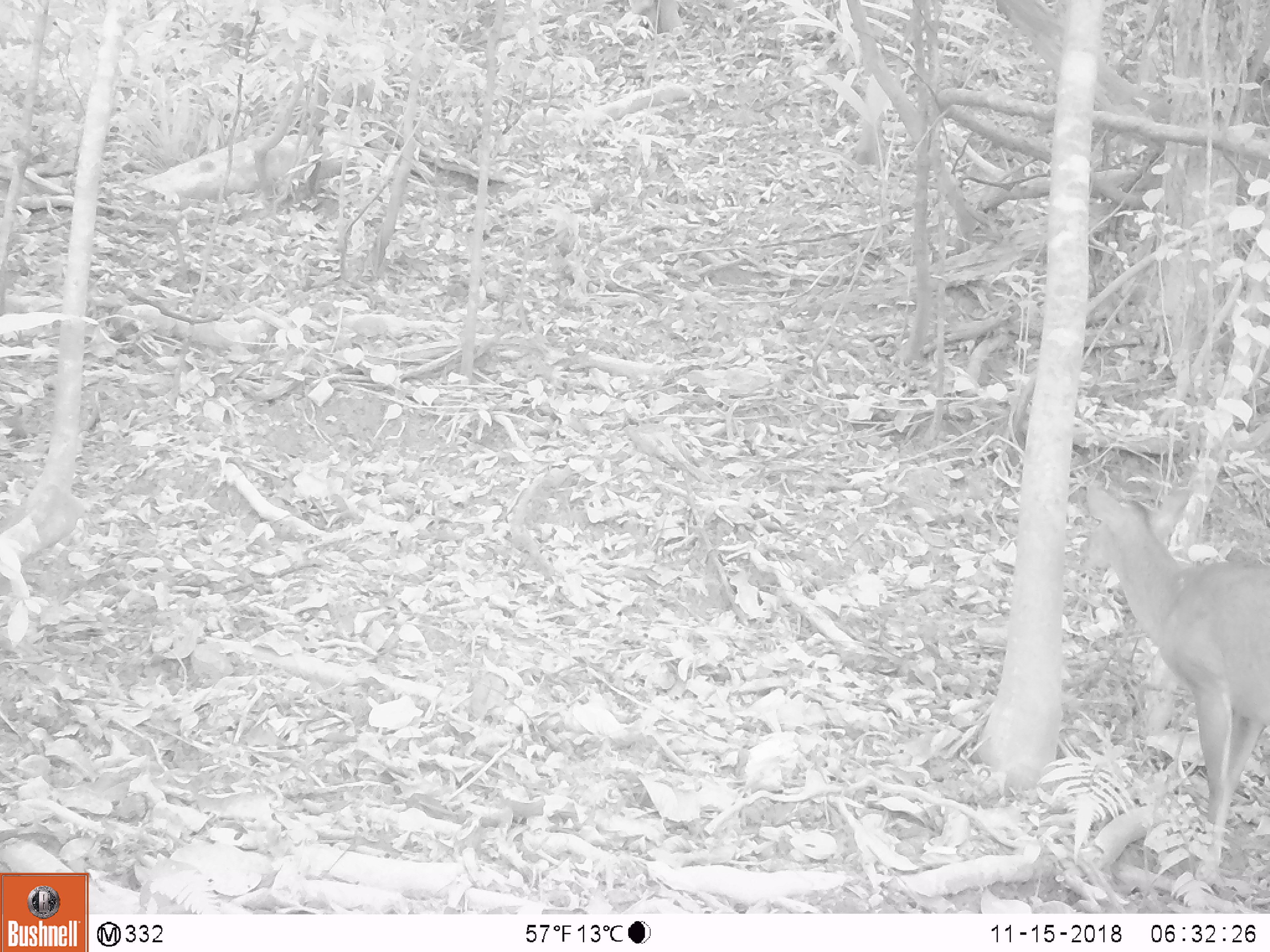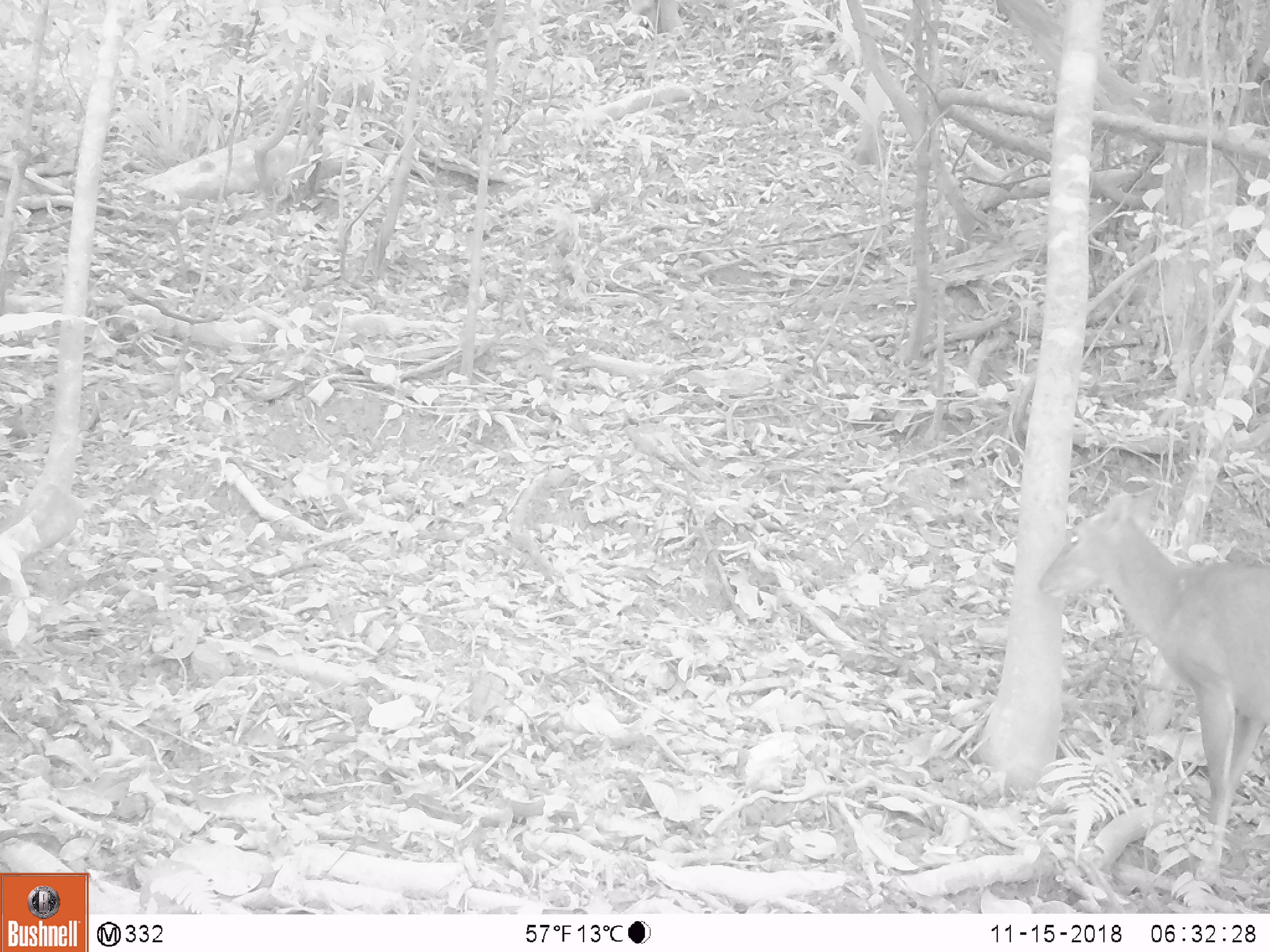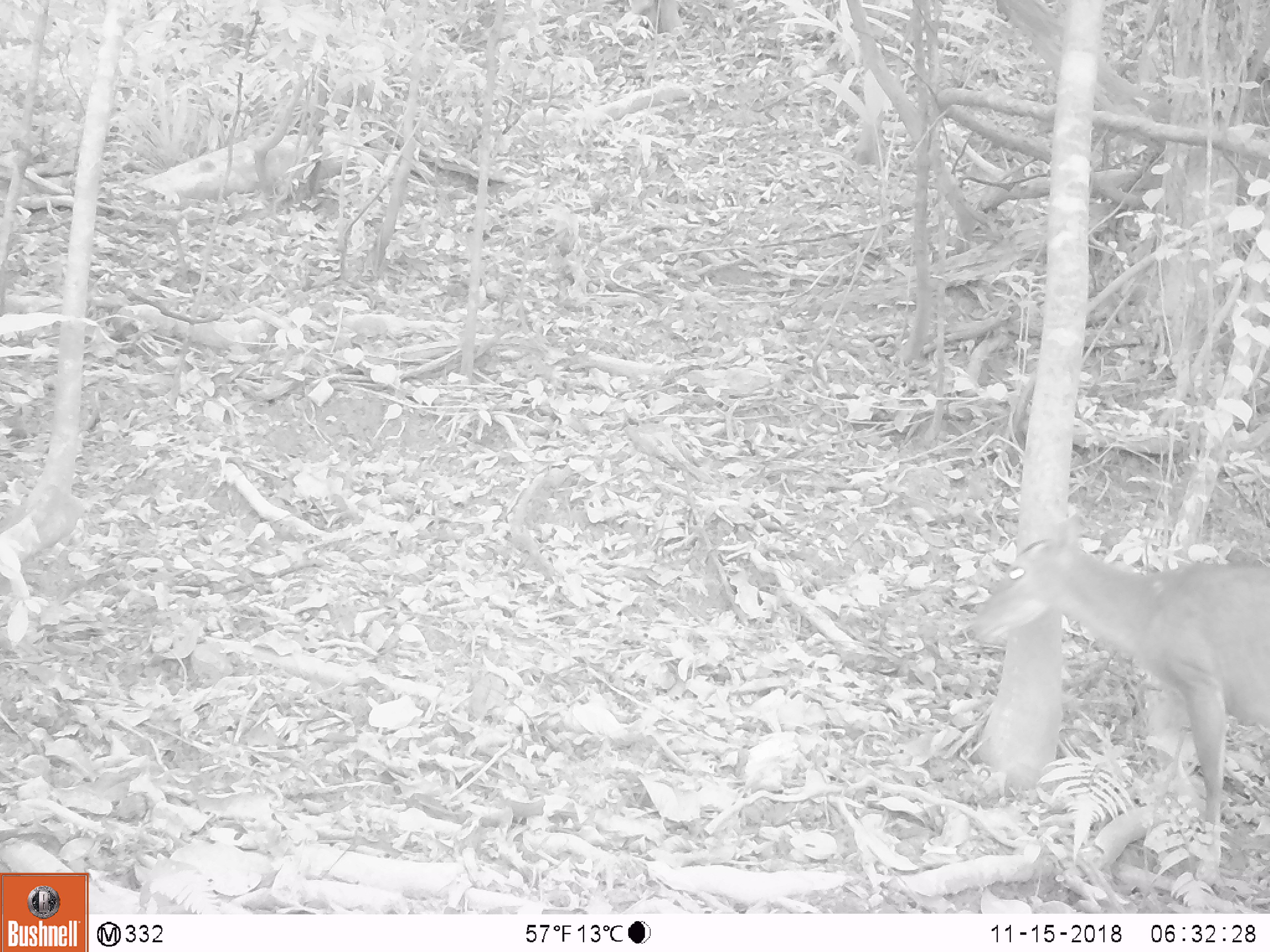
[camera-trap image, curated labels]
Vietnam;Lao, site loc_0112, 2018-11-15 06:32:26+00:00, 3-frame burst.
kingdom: Animalia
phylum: Chordata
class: Mammalia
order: Artiodactyla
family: Cervidae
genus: Muntiacus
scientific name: Muntiacus vuquangensis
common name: large-antlered muntjac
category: large antlered muntjac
Large antlered muntjac (large-antlered muntjac) (Muntiacus vuquangensis). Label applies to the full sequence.